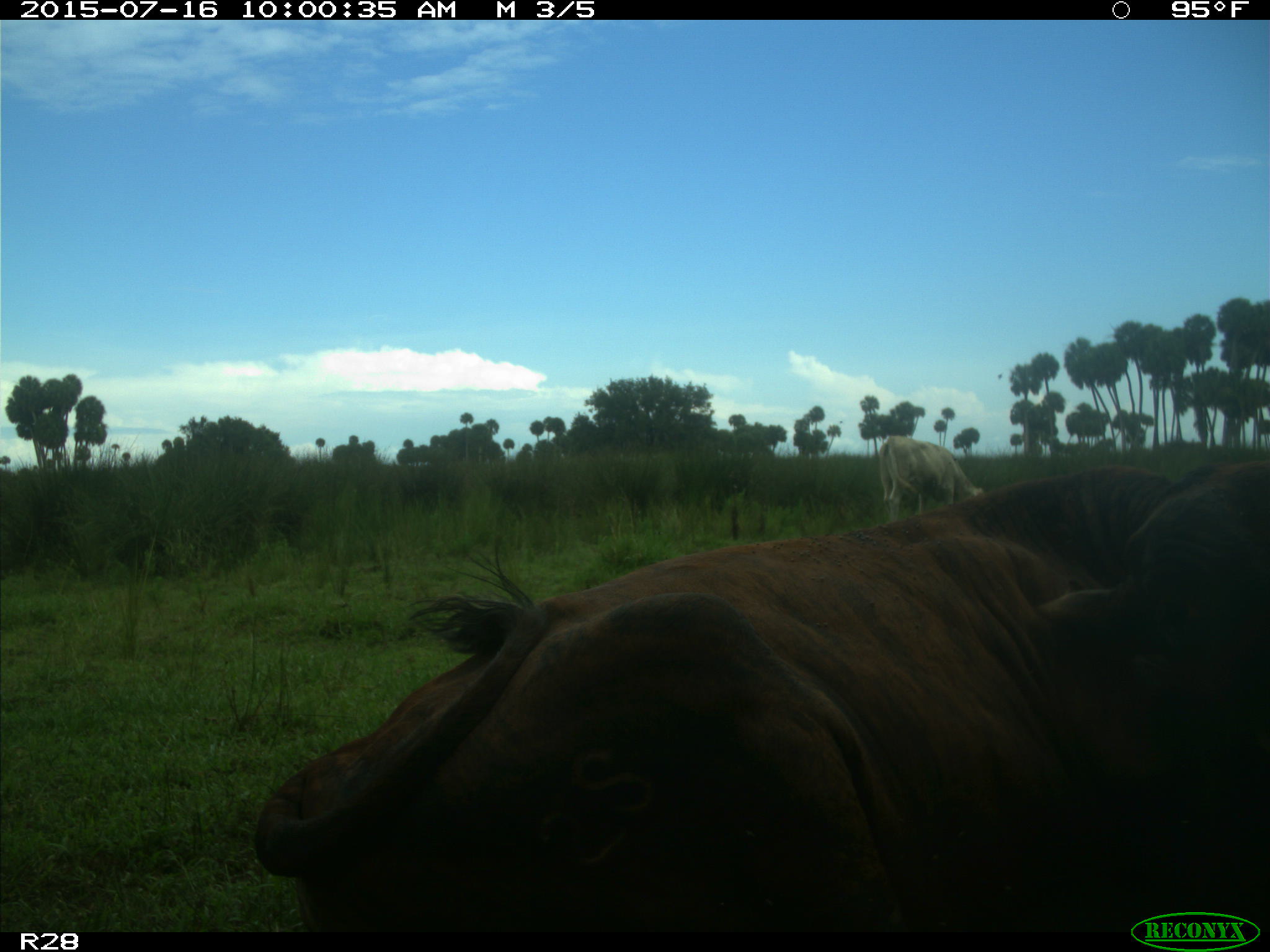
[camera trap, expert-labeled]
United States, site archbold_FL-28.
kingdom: Animalia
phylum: Chordata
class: Mammalia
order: Artiodactyla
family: Bovidae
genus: Bos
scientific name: Bos taurus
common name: domestic cow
Bos taurus (domestic cow).